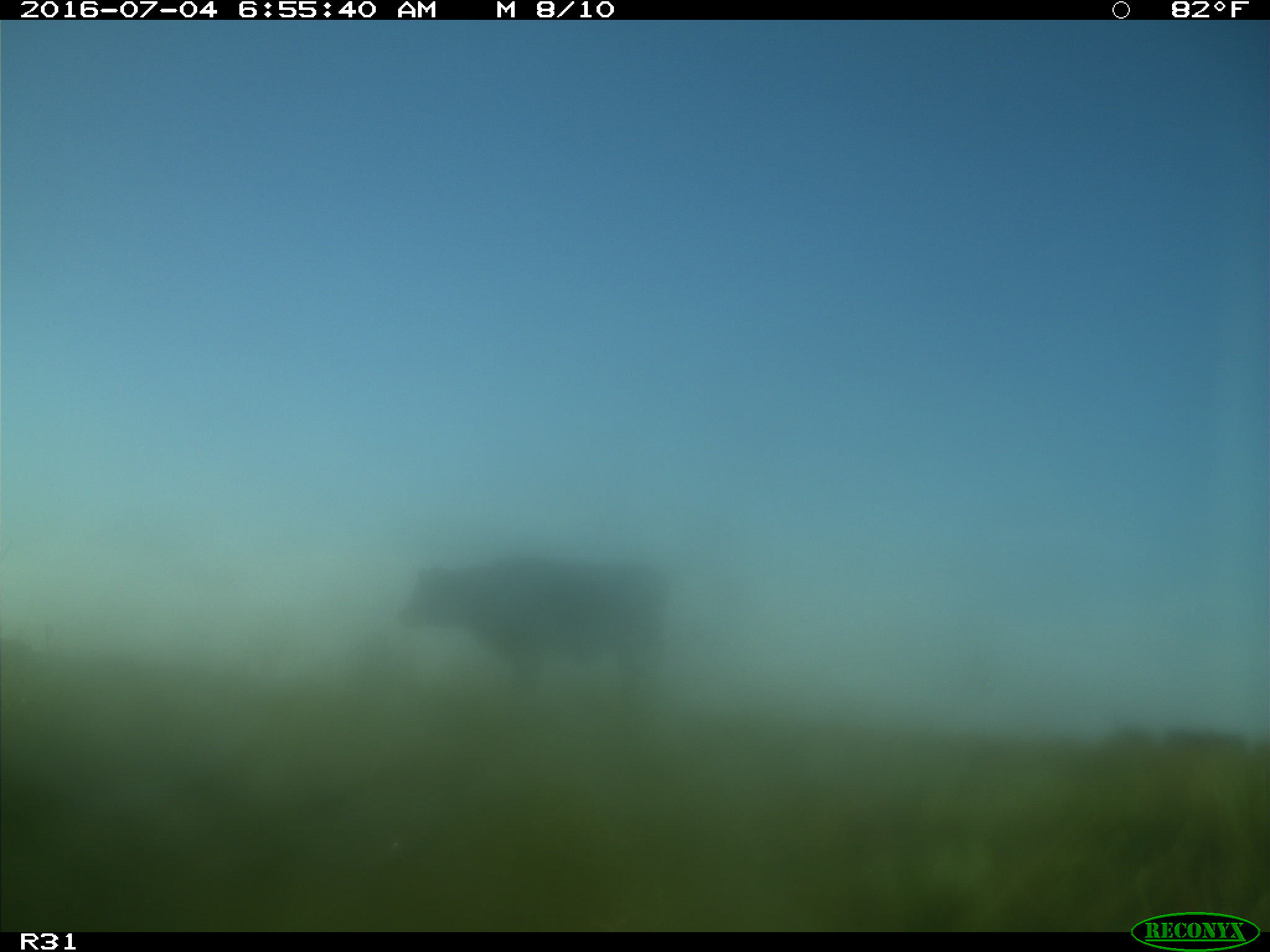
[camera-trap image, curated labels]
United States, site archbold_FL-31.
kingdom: Animalia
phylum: Chordata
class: Mammalia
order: Artiodactyla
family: Bovidae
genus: Bos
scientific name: Bos taurus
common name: domestic cow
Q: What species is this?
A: Bos taurus (domestic cow).